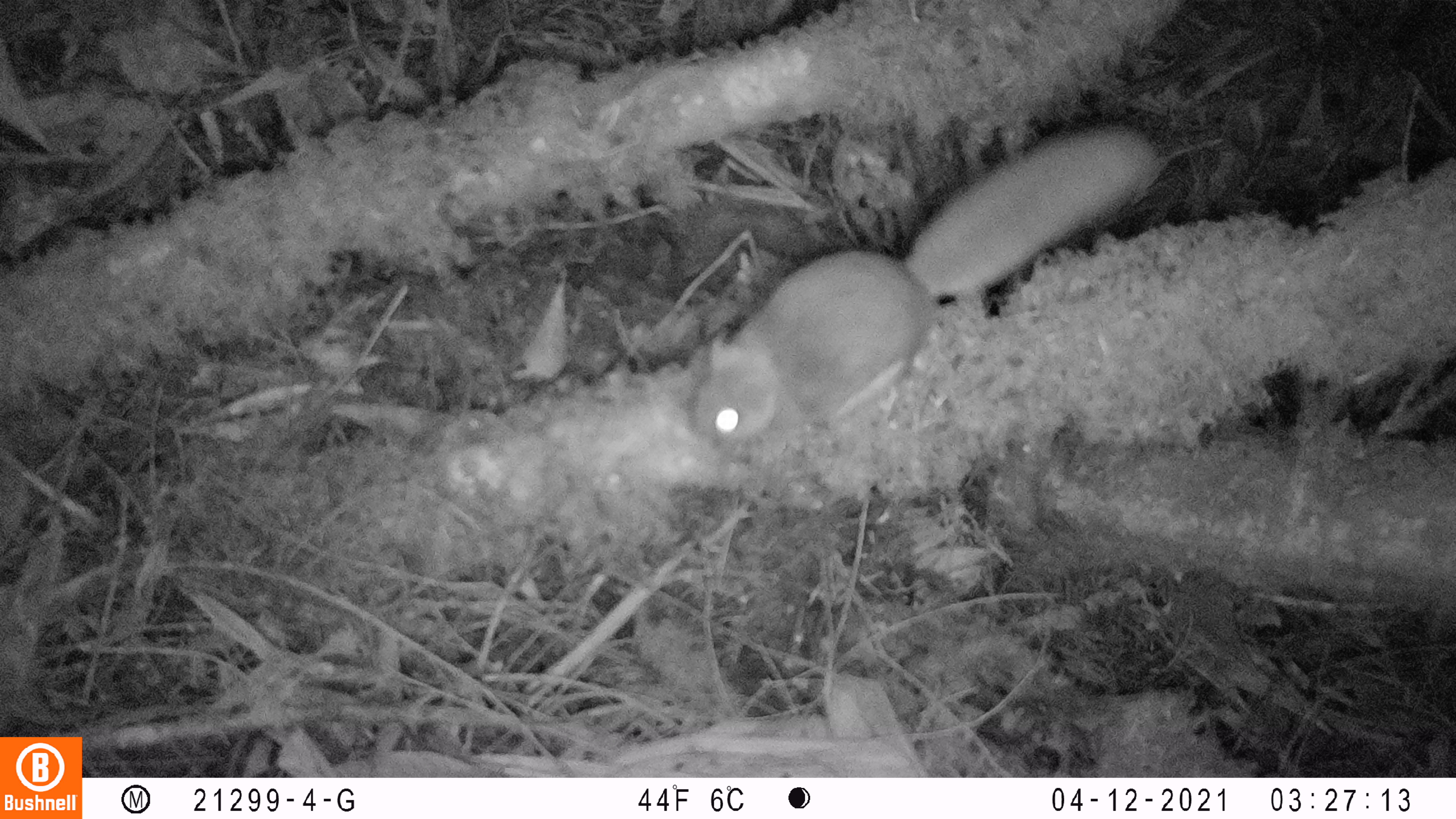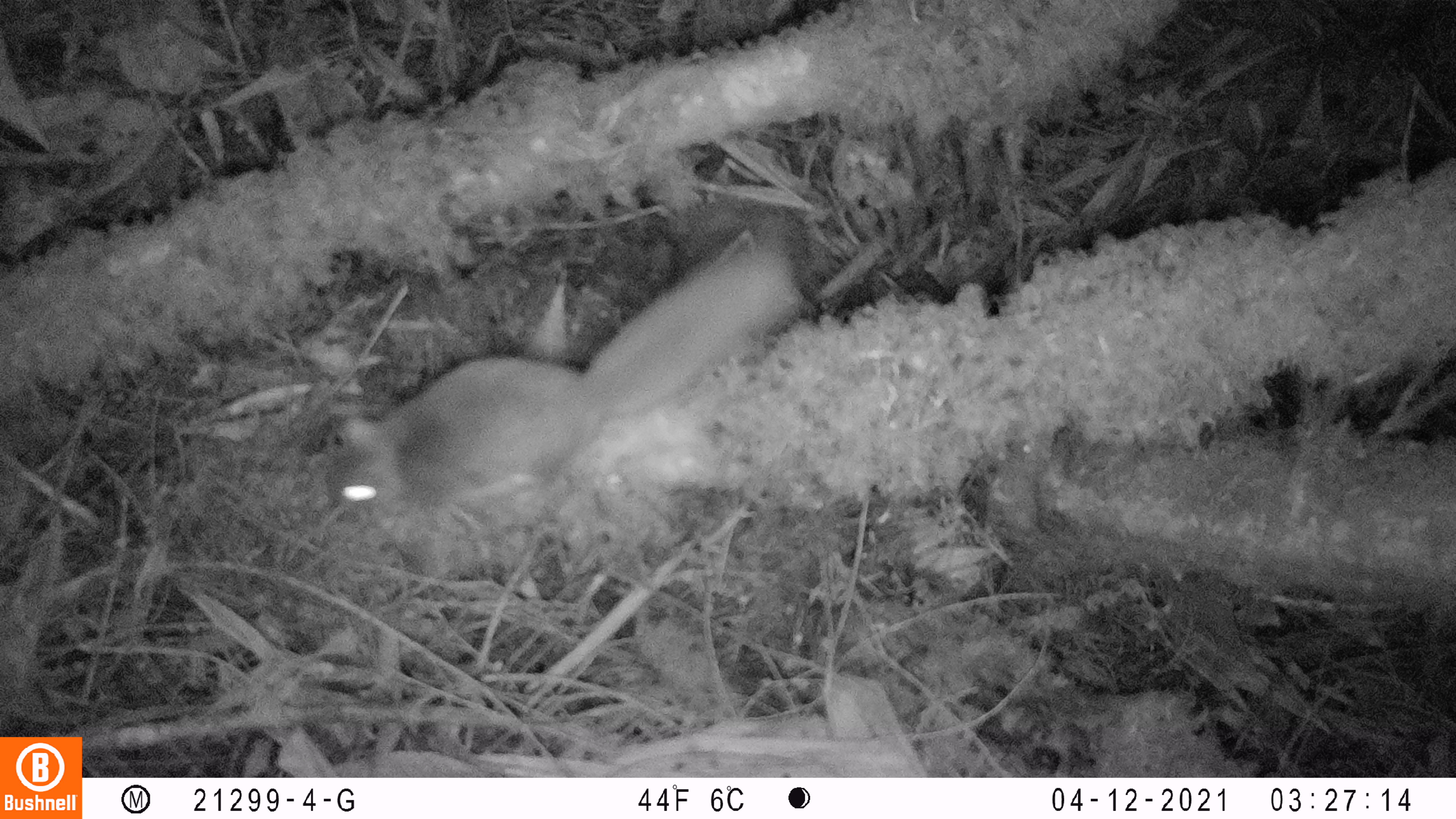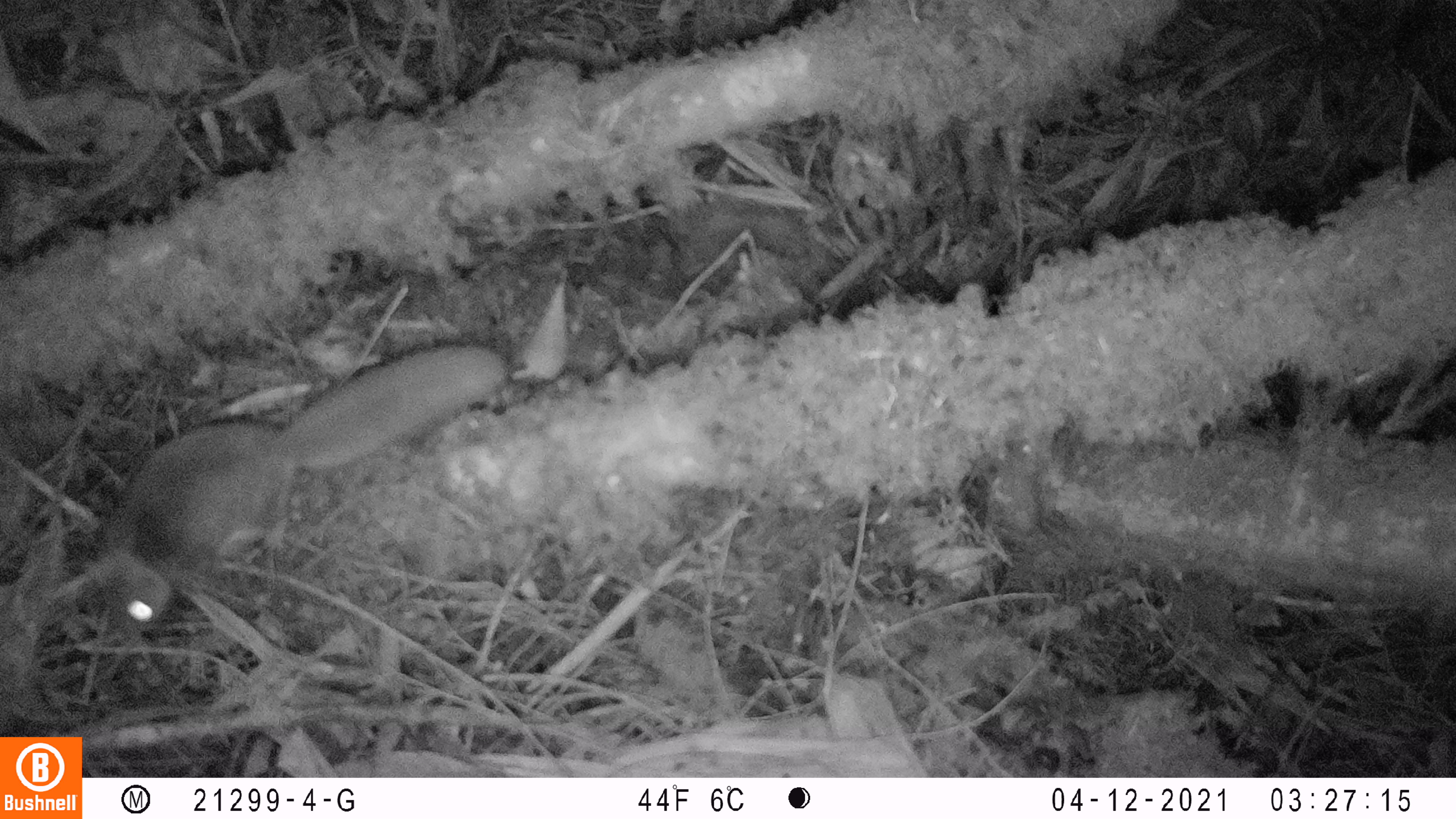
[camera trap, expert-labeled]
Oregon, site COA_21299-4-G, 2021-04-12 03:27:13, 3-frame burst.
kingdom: Animalia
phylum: Chordata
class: Mammalia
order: Rodentia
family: Sciuridae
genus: Glaucomys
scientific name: Glaucomys oregonensis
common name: humboldt's flying squirrel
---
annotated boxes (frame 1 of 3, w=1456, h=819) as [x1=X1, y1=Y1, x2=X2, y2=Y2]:
humboldt's flying squirrel: [x1=675, y1=125, x2=1167, y2=448]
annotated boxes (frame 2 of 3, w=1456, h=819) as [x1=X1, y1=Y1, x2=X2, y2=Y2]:
humboldt's flying squirrel: [x1=322, y1=228, x2=803, y2=530]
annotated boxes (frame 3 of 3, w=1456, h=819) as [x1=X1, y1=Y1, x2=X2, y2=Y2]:
humboldt's flying squirrel: [x1=80, y1=338, x2=507, y2=643]